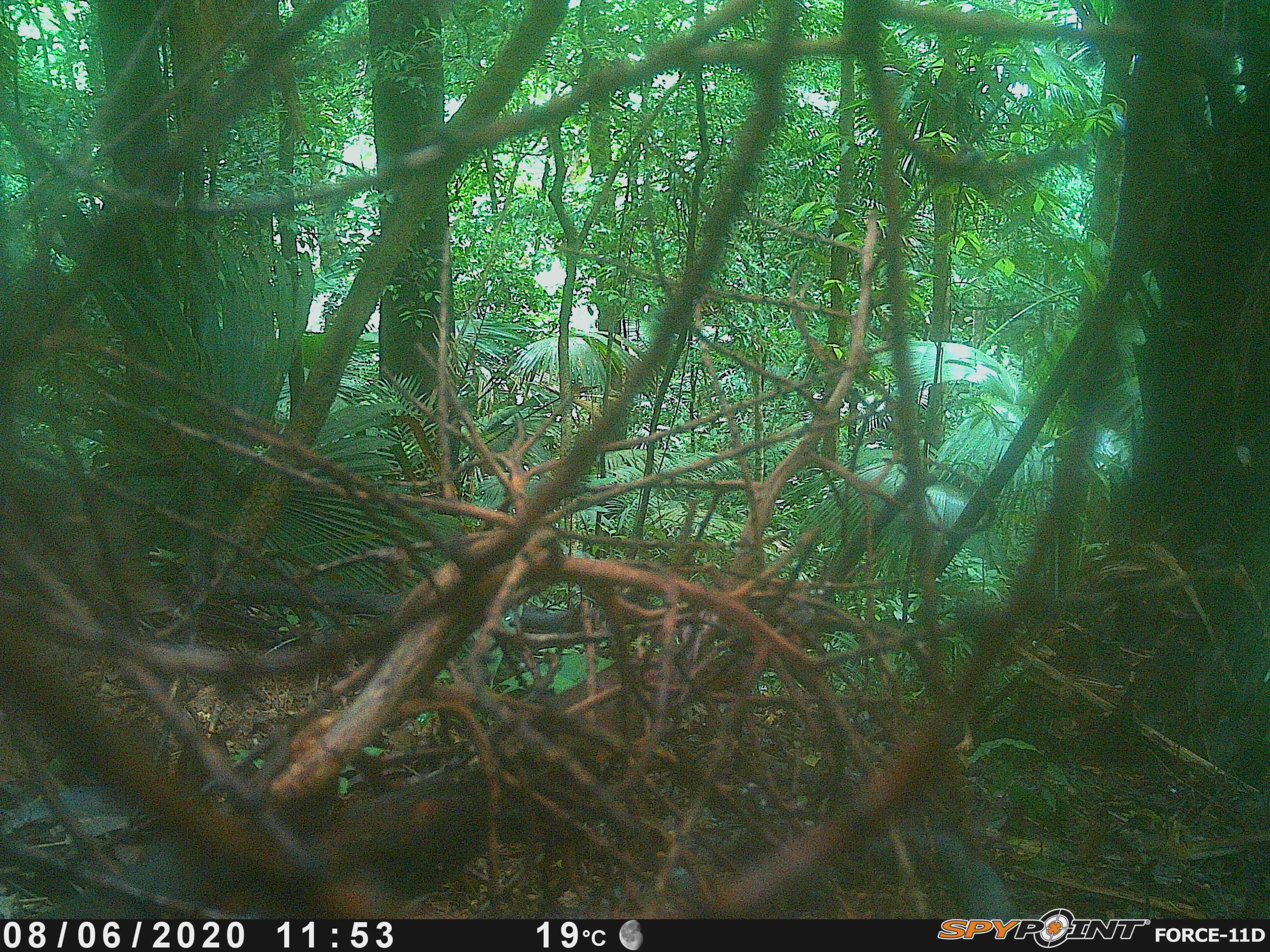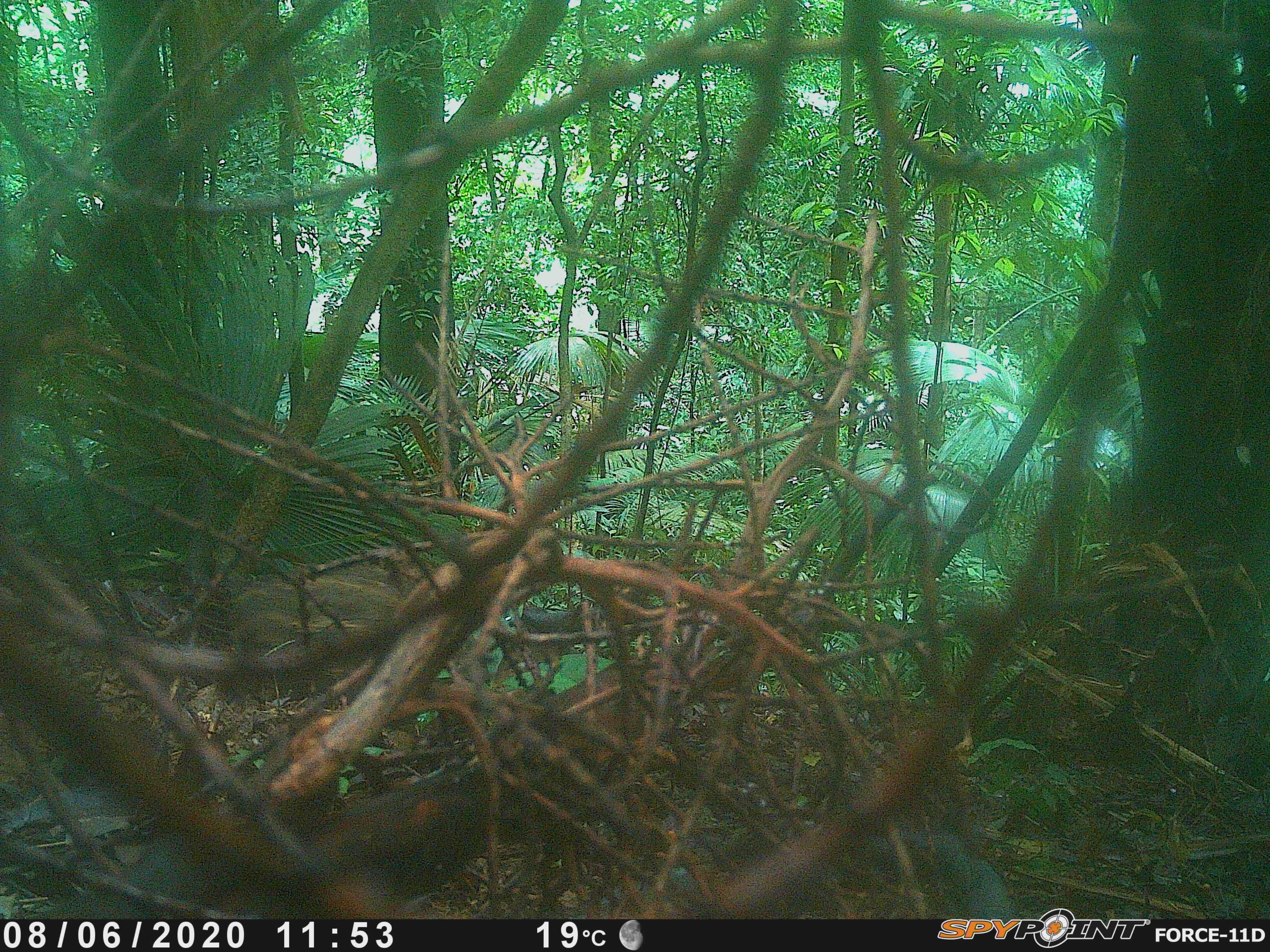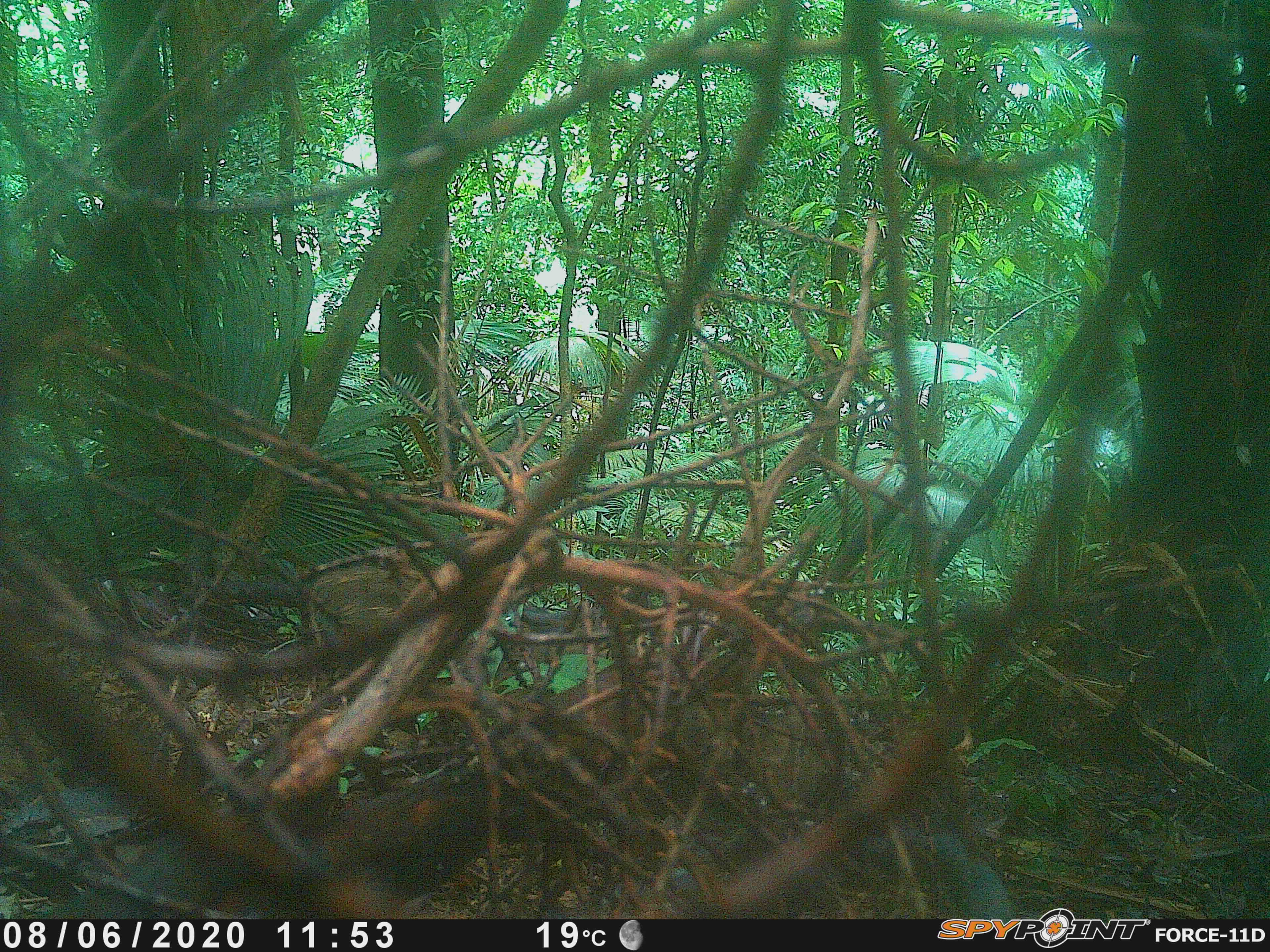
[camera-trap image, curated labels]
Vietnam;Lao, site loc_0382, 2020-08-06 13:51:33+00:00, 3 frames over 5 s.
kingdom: Animalia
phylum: Chordata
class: Mammalia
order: Artiodactyla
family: Suidae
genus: Sus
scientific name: Sus scrofa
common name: eurasian wild pig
Eurasian wild pig (Sus scrofa). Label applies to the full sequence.